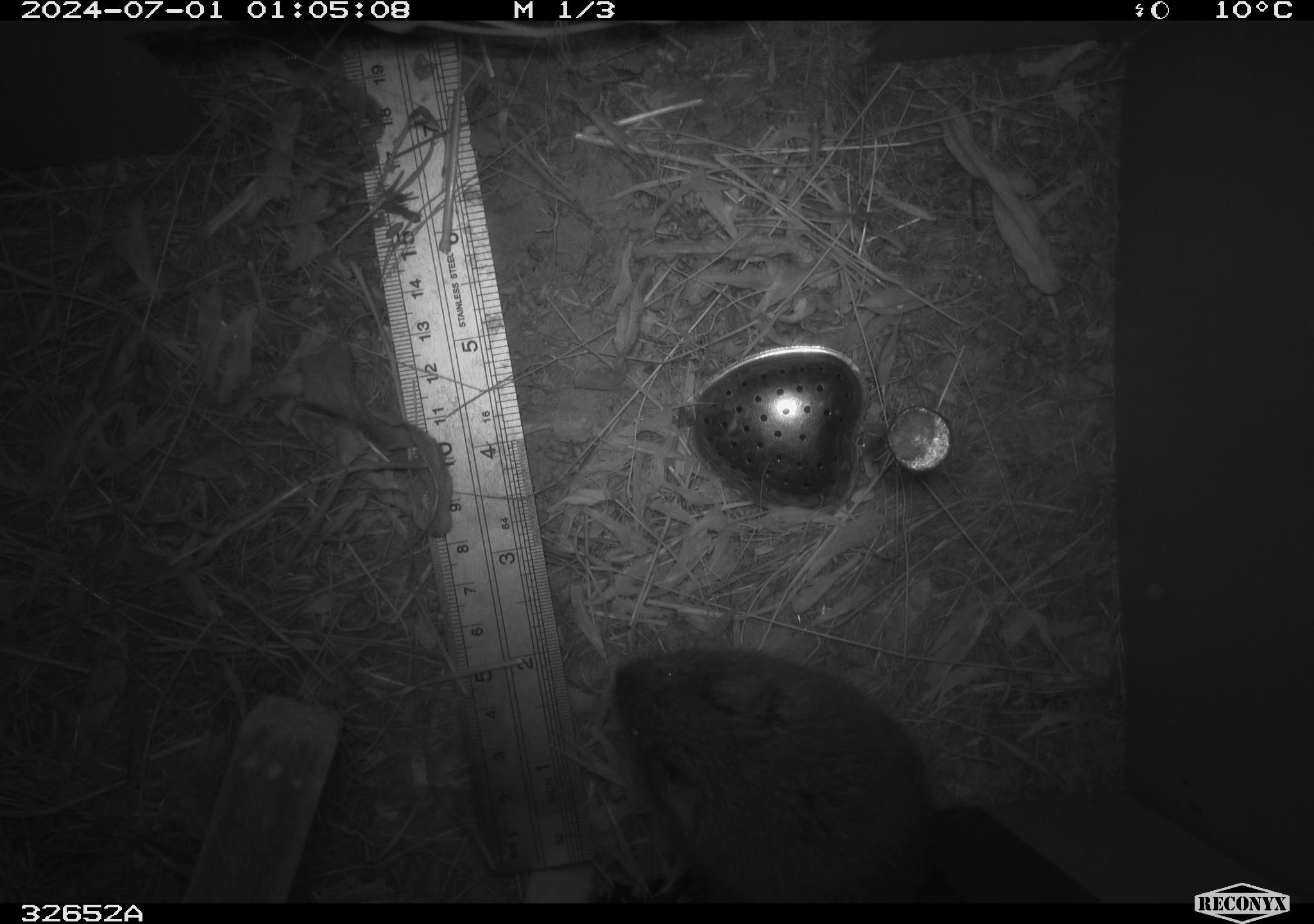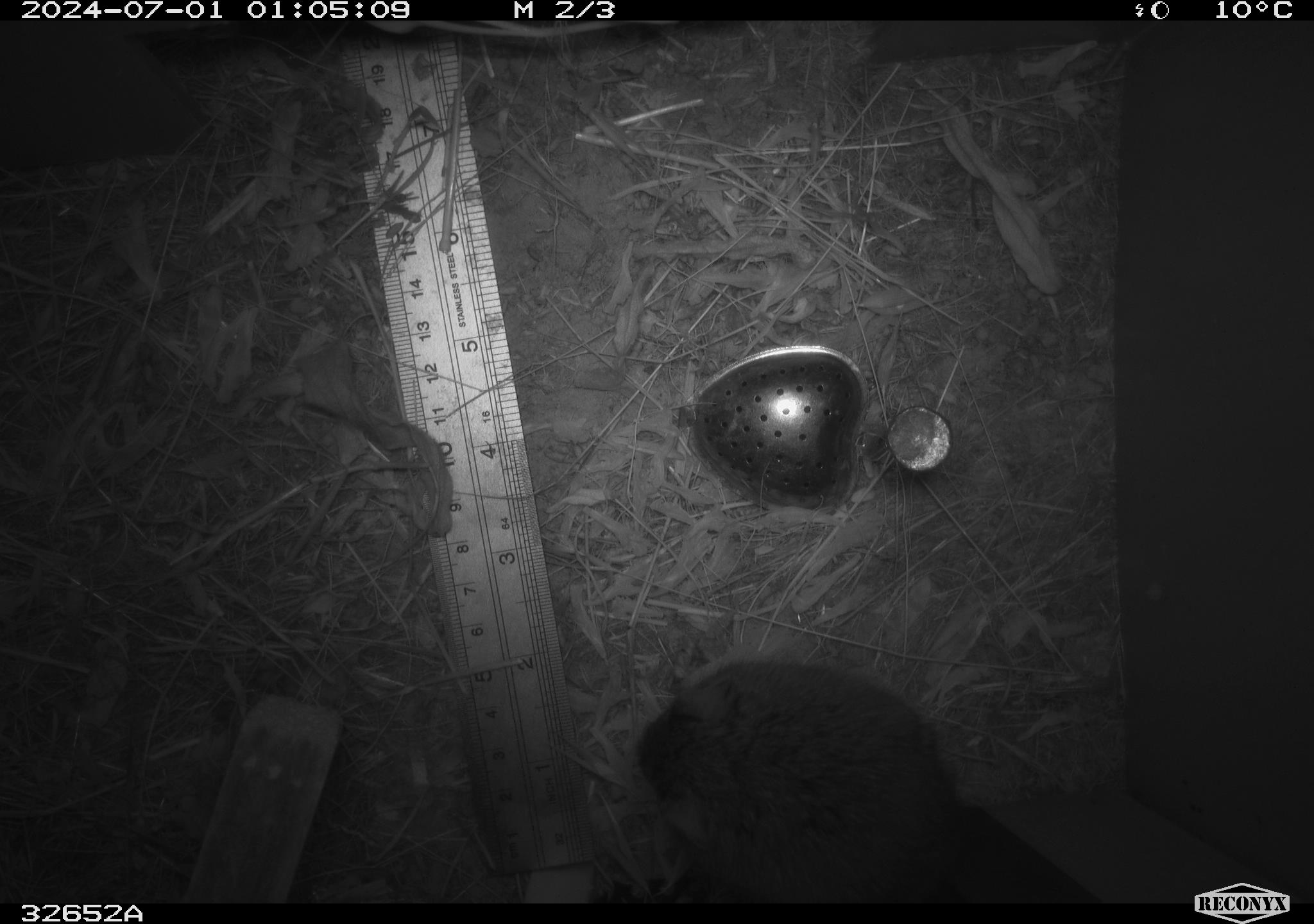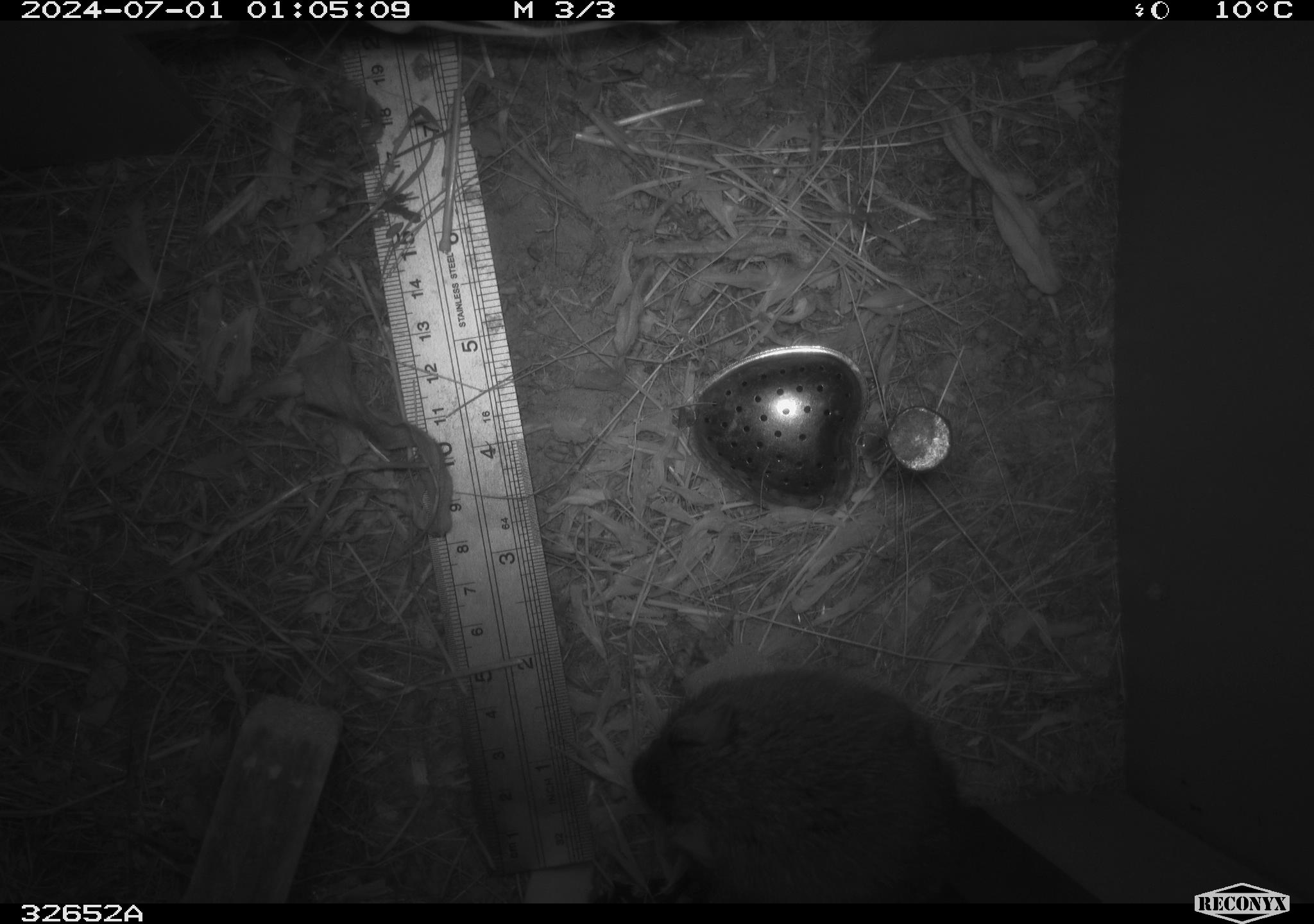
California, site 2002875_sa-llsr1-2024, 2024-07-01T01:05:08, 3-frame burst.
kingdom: Animalia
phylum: Chordata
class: Mammalia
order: Rodentia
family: Cricetidae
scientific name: Arvicolinae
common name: voles, lemmings, and muskrats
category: arvicolinae subfamily